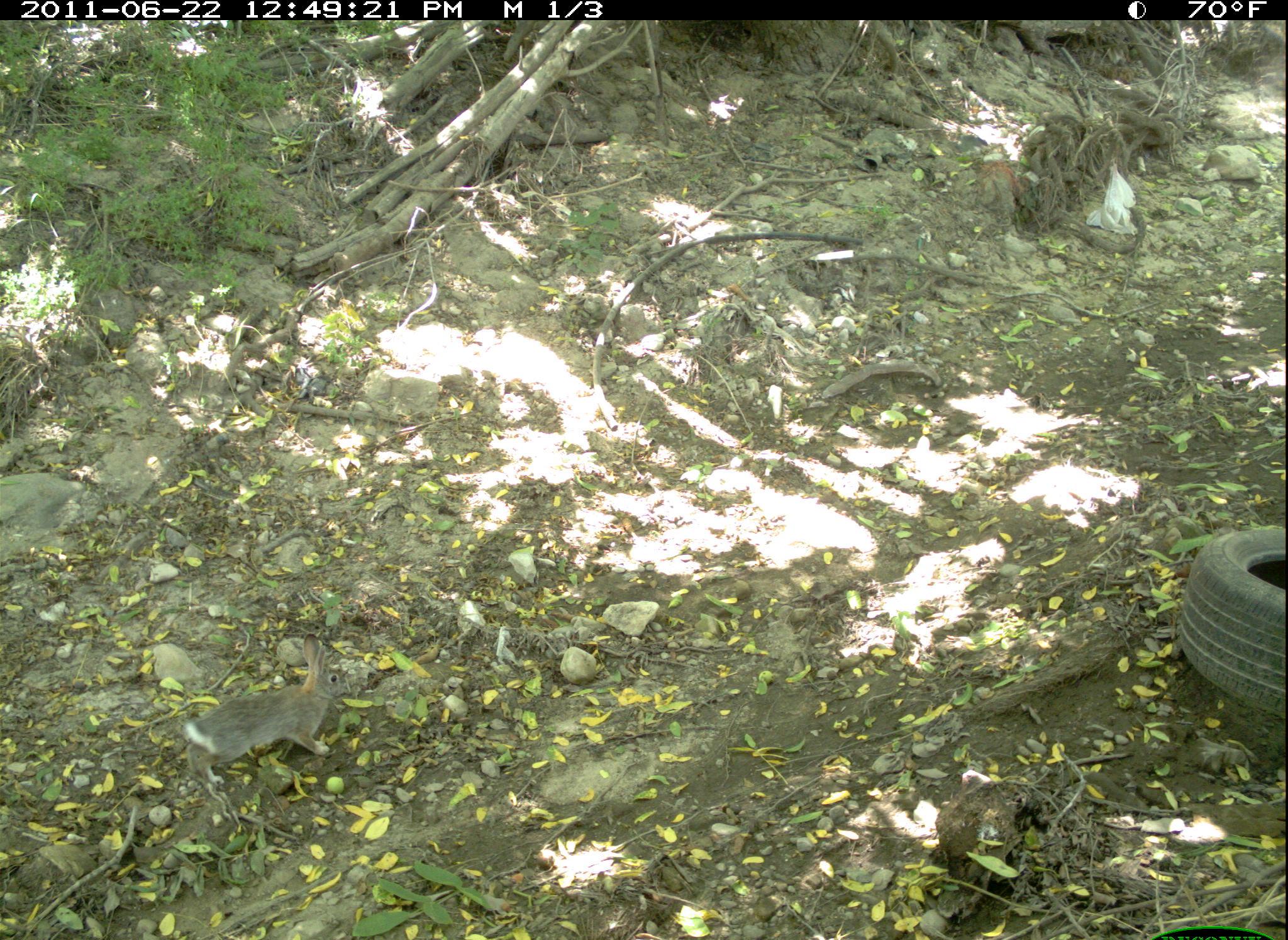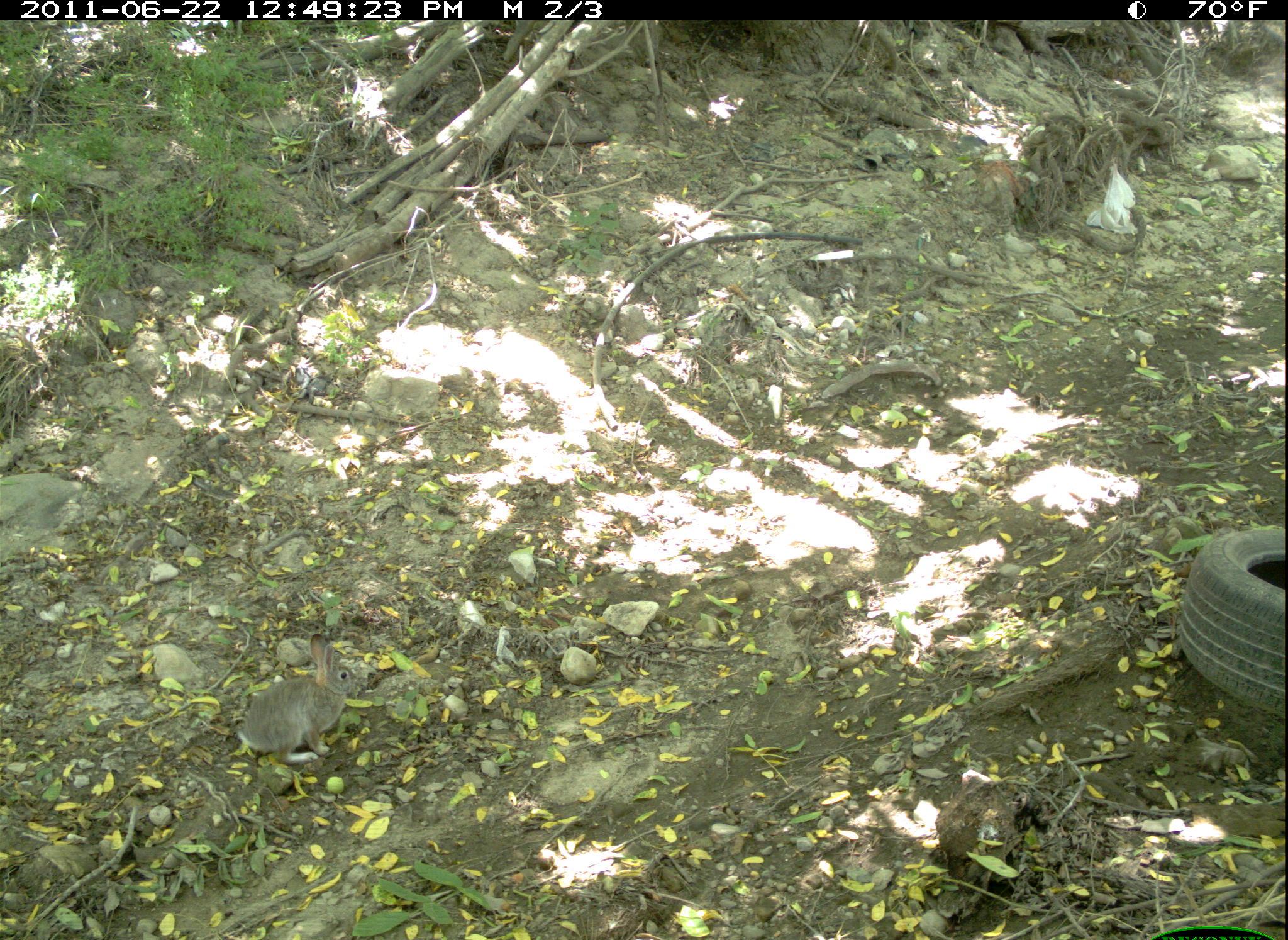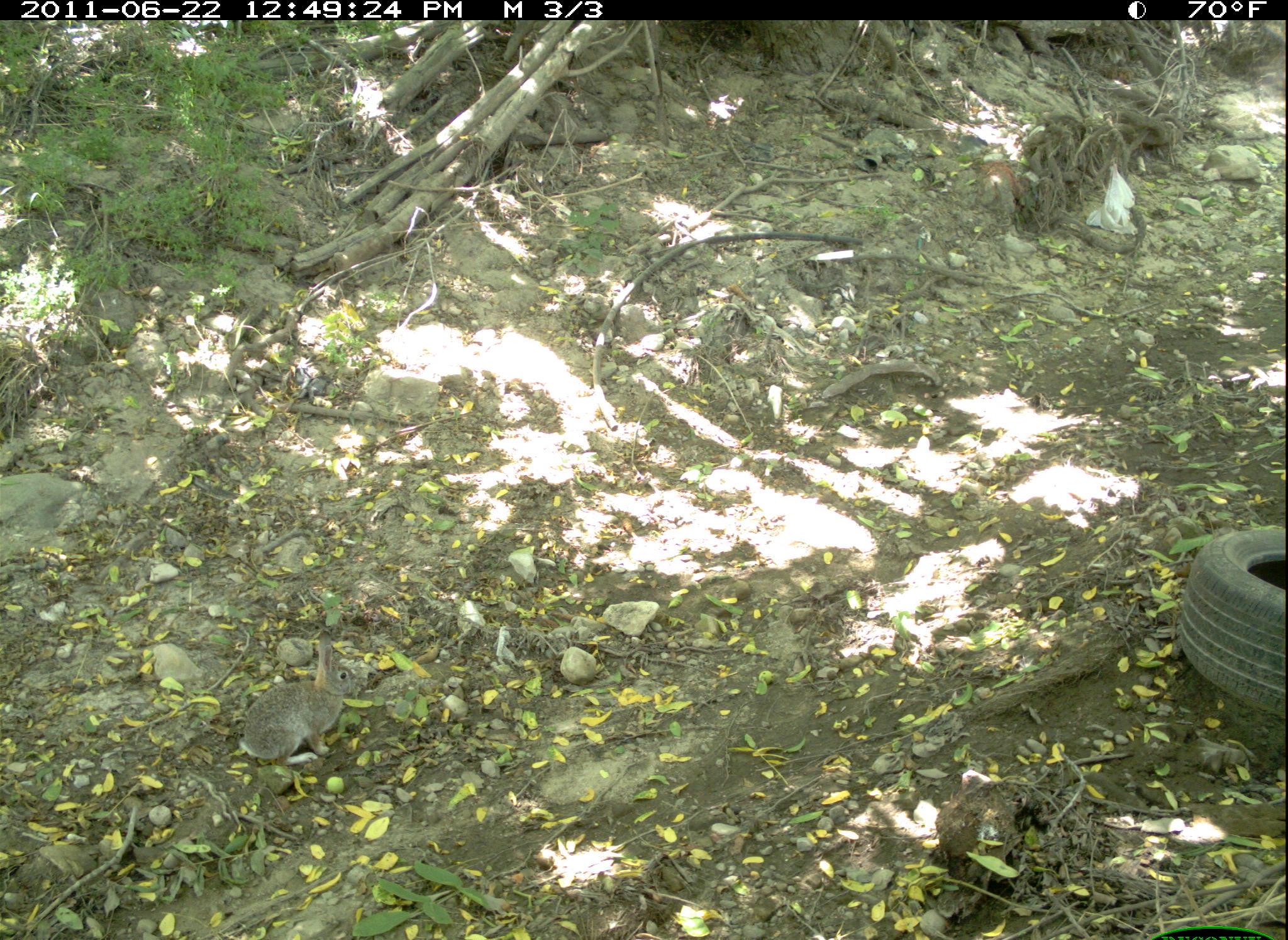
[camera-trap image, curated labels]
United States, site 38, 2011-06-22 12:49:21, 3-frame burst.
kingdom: Animalia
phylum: Chordata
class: Mammalia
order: Lagomorpha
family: Leporidae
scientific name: Leporidae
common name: rabbits and hares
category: rabbit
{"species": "rabbit (rabbits and hares) (Leporidae)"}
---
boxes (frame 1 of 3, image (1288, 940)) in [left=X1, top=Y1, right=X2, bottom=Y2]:
rabbit: [left=174, top=623, right=359, bottom=791]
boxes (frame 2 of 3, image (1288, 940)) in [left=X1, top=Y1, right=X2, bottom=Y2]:
rabbit: [left=230, top=620, right=370, bottom=777]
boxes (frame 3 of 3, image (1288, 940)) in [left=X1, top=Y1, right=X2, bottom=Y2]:
rabbit: [left=227, top=620, right=370, bottom=777]